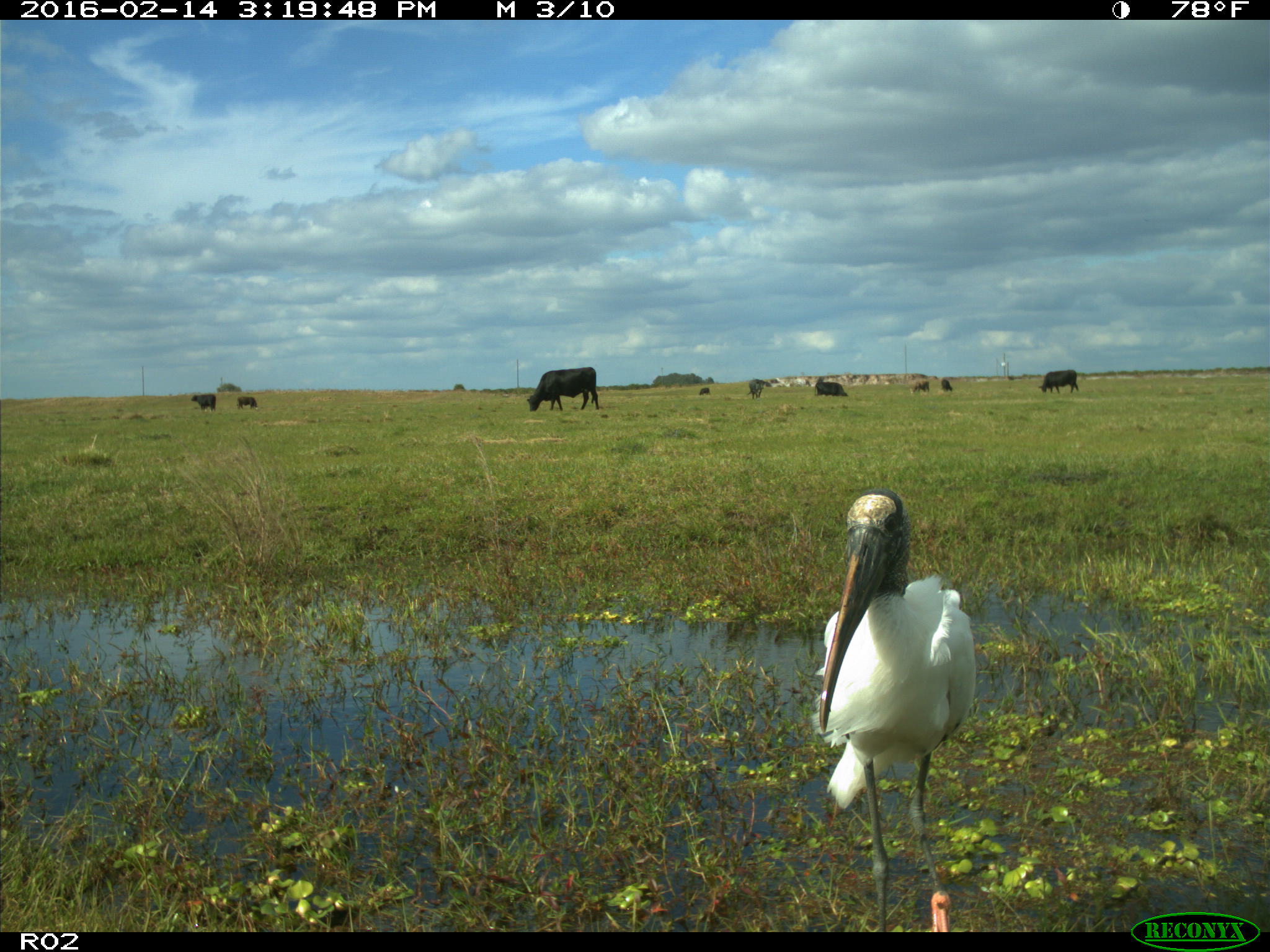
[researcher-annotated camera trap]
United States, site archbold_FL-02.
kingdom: Animalia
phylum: Chordata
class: Mammalia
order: Artiodactyla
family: Bovidae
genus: Bos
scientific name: Bos taurus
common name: domestic cow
Bos taurus (domestic cow).